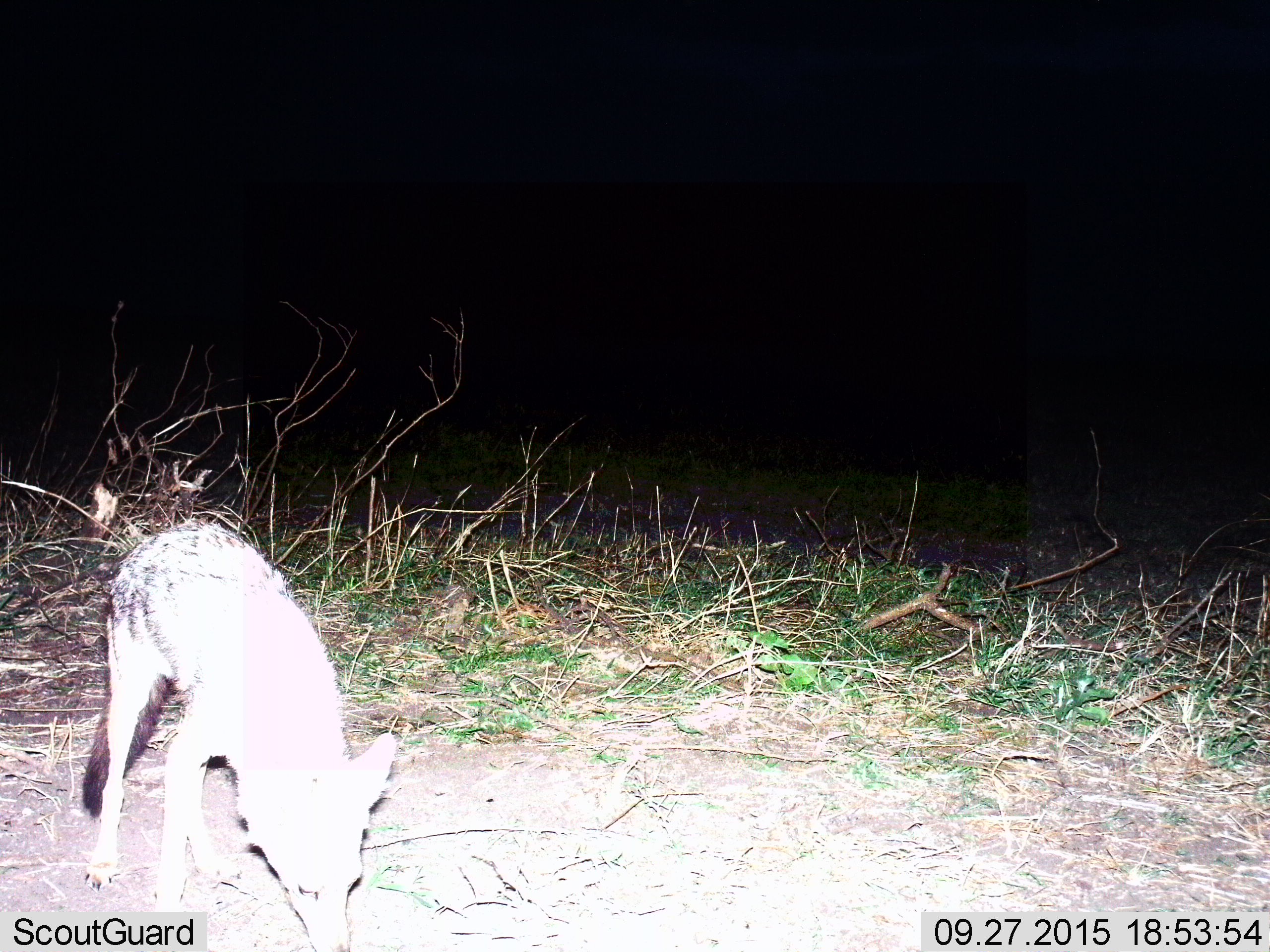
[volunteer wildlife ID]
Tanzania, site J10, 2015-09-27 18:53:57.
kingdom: Animalia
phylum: Chordata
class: Mammalia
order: Carnivora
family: Canidae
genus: Lupulella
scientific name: Lupulella mesomelas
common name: black-backed jackal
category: jackal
Jackal (black-backed jackal) (Lupulella mesomelas), count 1. Behavior (volunteer vote fractions): standing 71%, resting 0%, moving 0%, interacting 14%. Young present (vote fraction): 0%. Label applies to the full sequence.